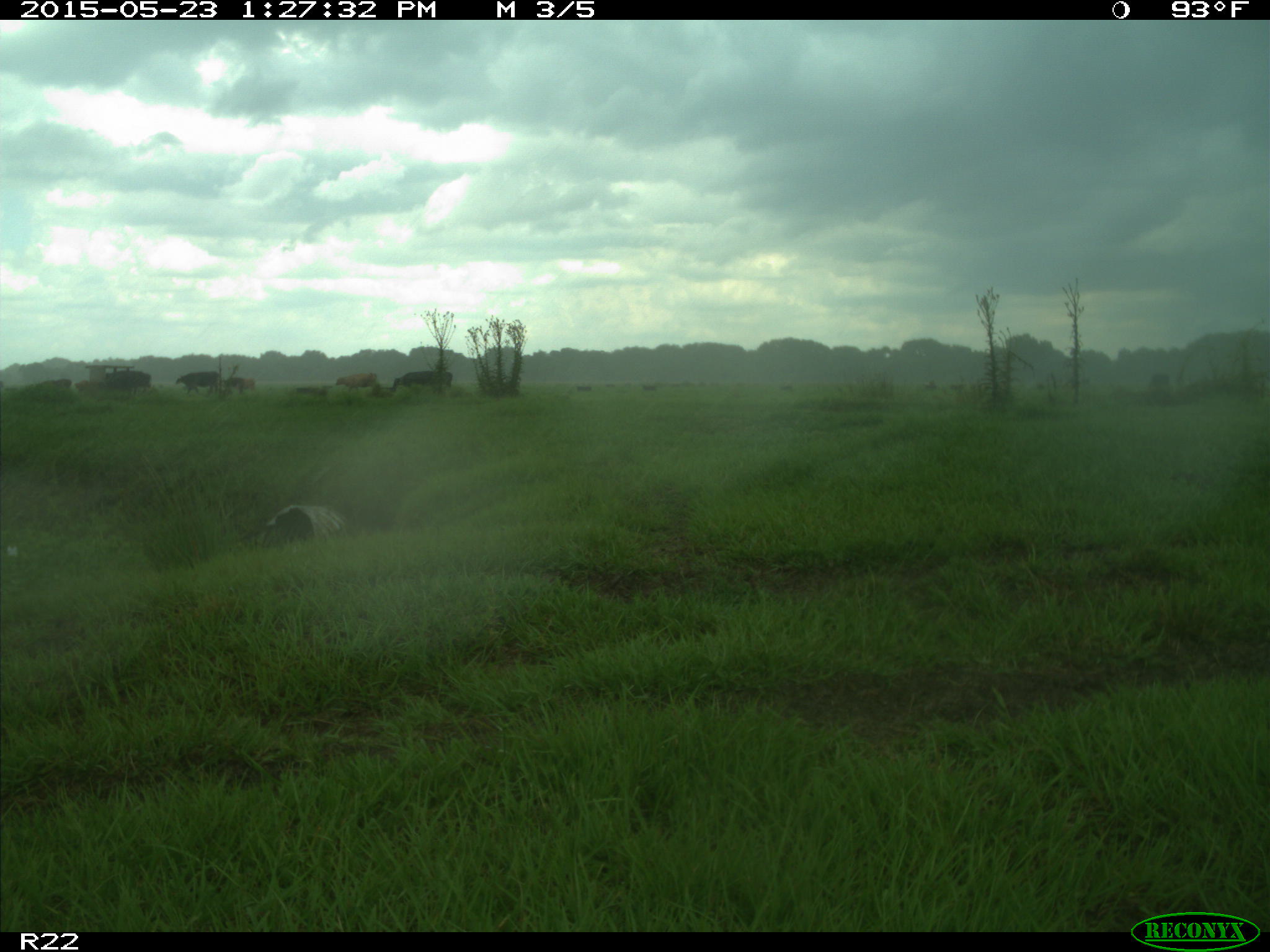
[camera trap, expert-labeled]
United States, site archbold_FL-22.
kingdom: Animalia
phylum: Chordata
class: Mammalia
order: Artiodactyla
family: Bovidae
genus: Bos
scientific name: Bos taurus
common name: domestic cow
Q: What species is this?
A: Bos taurus (domestic cow).